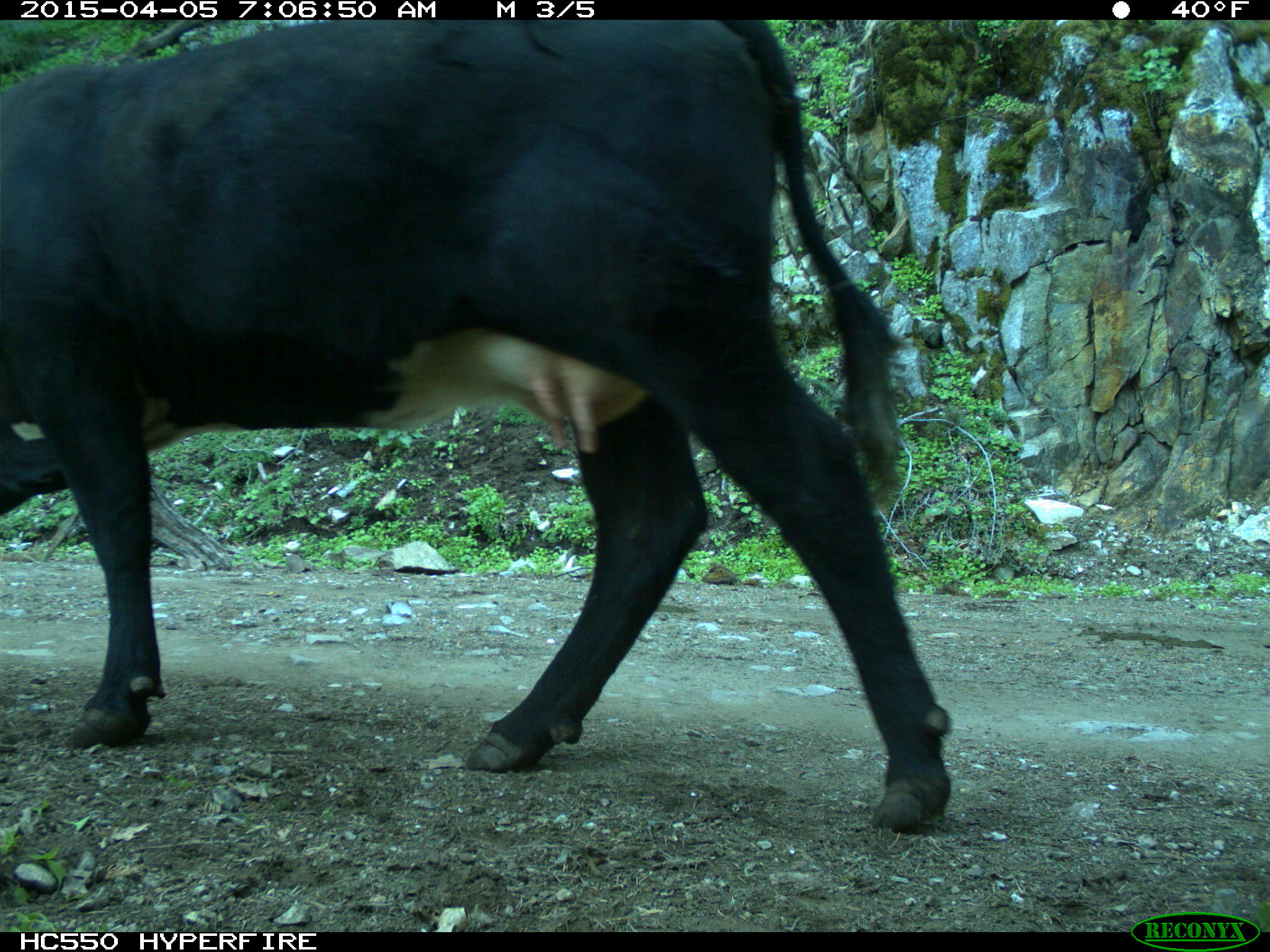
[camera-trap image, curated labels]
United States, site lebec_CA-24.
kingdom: Animalia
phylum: Chordata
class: Mammalia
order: Artiodactyla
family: Bovidae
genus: Bos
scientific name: Bos taurus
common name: domestic cow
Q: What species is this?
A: Bos taurus (domestic cow).